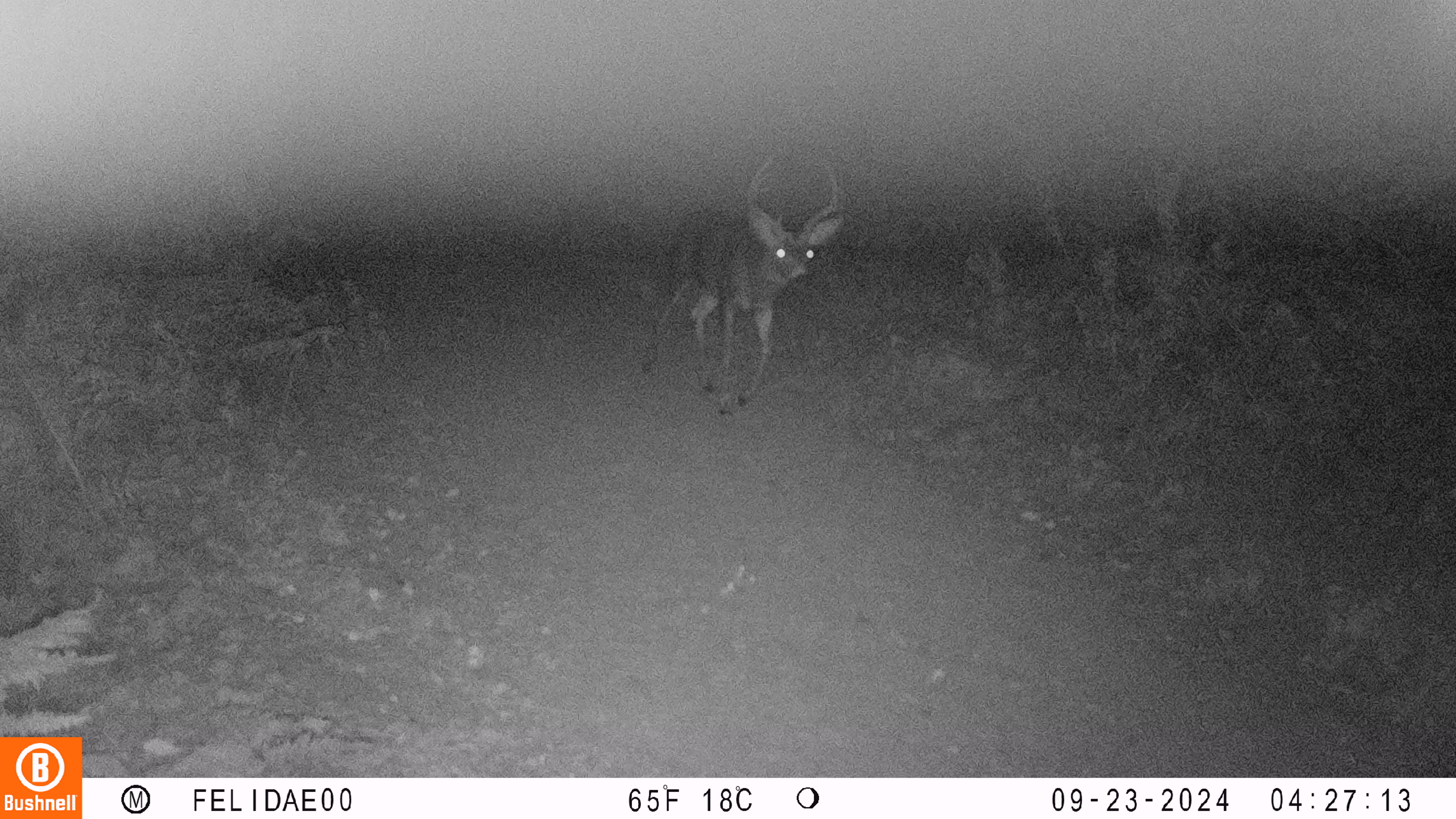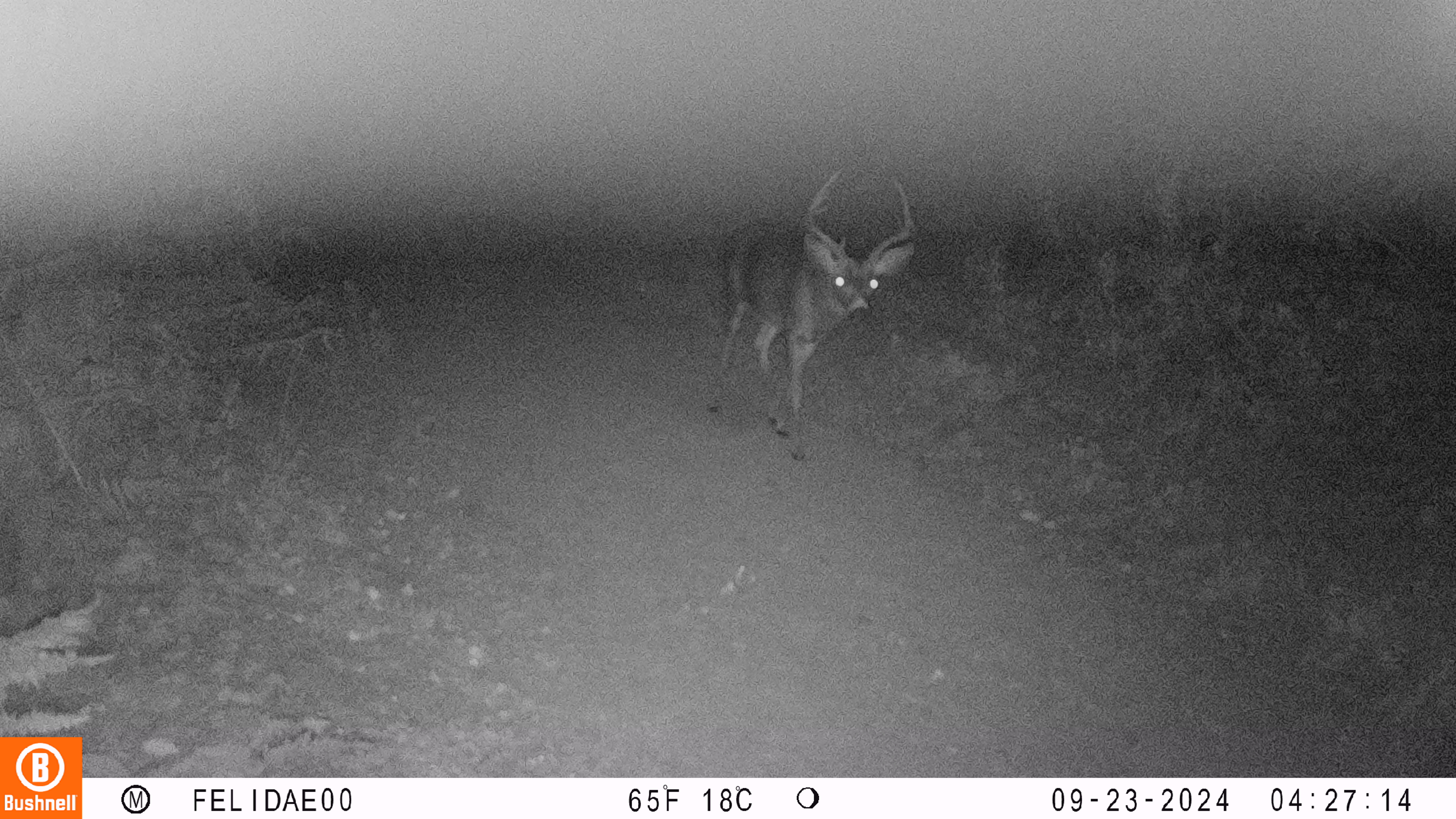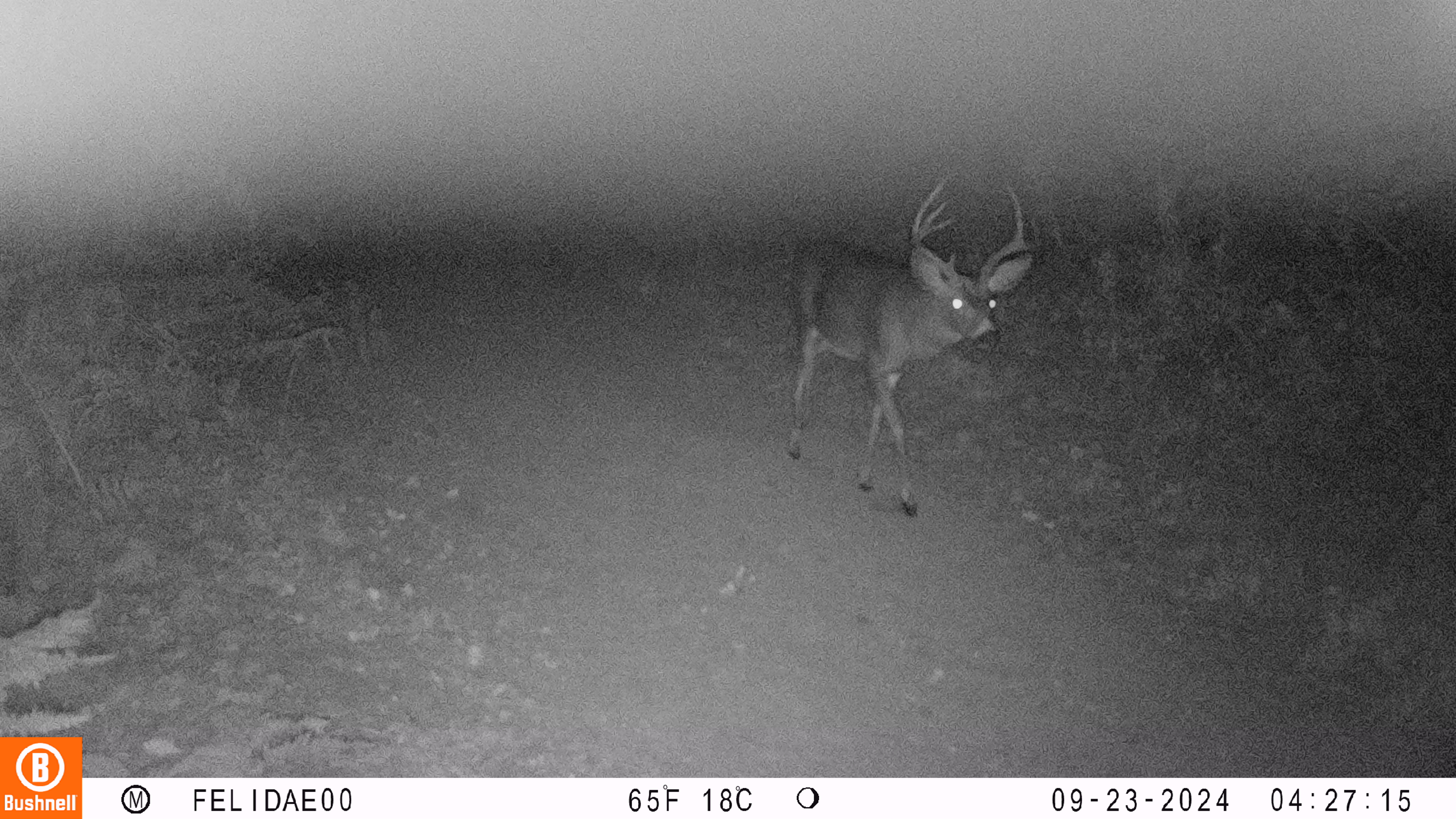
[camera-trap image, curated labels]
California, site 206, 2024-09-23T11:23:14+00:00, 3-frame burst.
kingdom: Animalia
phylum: Chordata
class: Mammalia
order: Artiodactyla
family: Cervidae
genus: Odocoileus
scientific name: Odocoileus hemionus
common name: mule deer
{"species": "mule deer (Odocoileus hemionus)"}